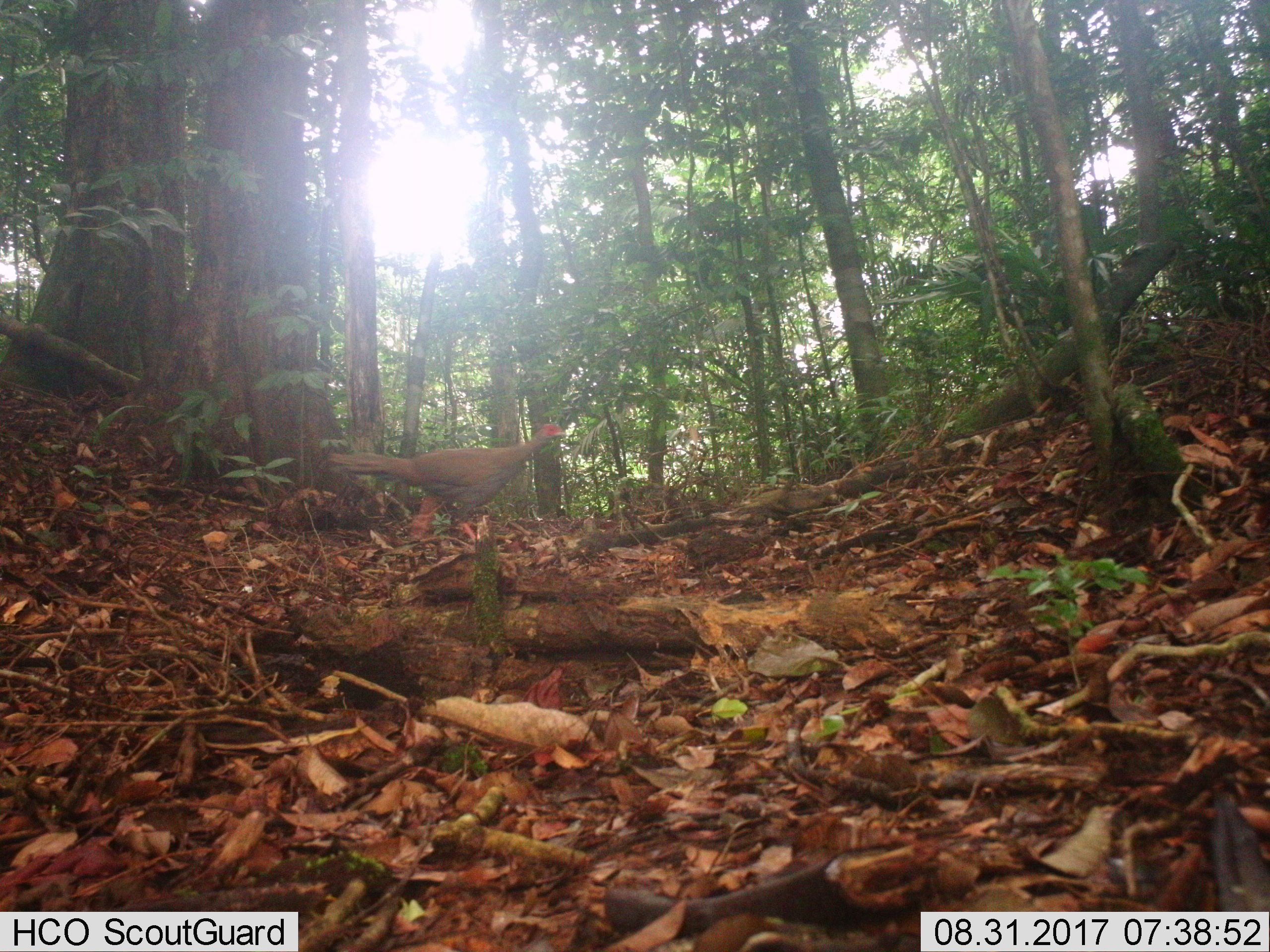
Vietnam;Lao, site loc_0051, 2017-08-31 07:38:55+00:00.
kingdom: Animalia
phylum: Chordata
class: Aves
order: Galliformes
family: Phasianidae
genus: Lophura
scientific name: Lophura nycthemera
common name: silver pheasant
Silver pheasant (Lophura nycthemera). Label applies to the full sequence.